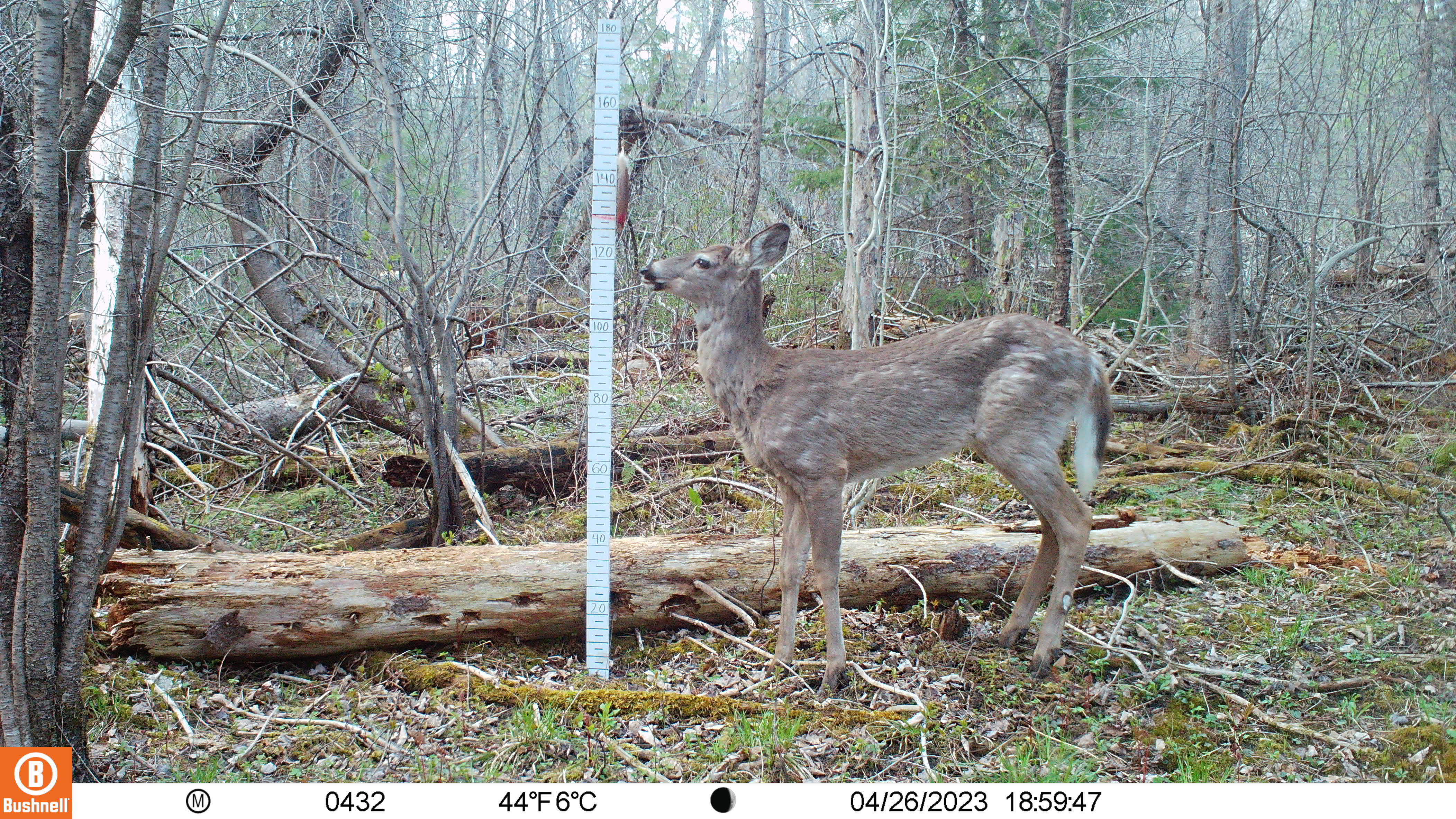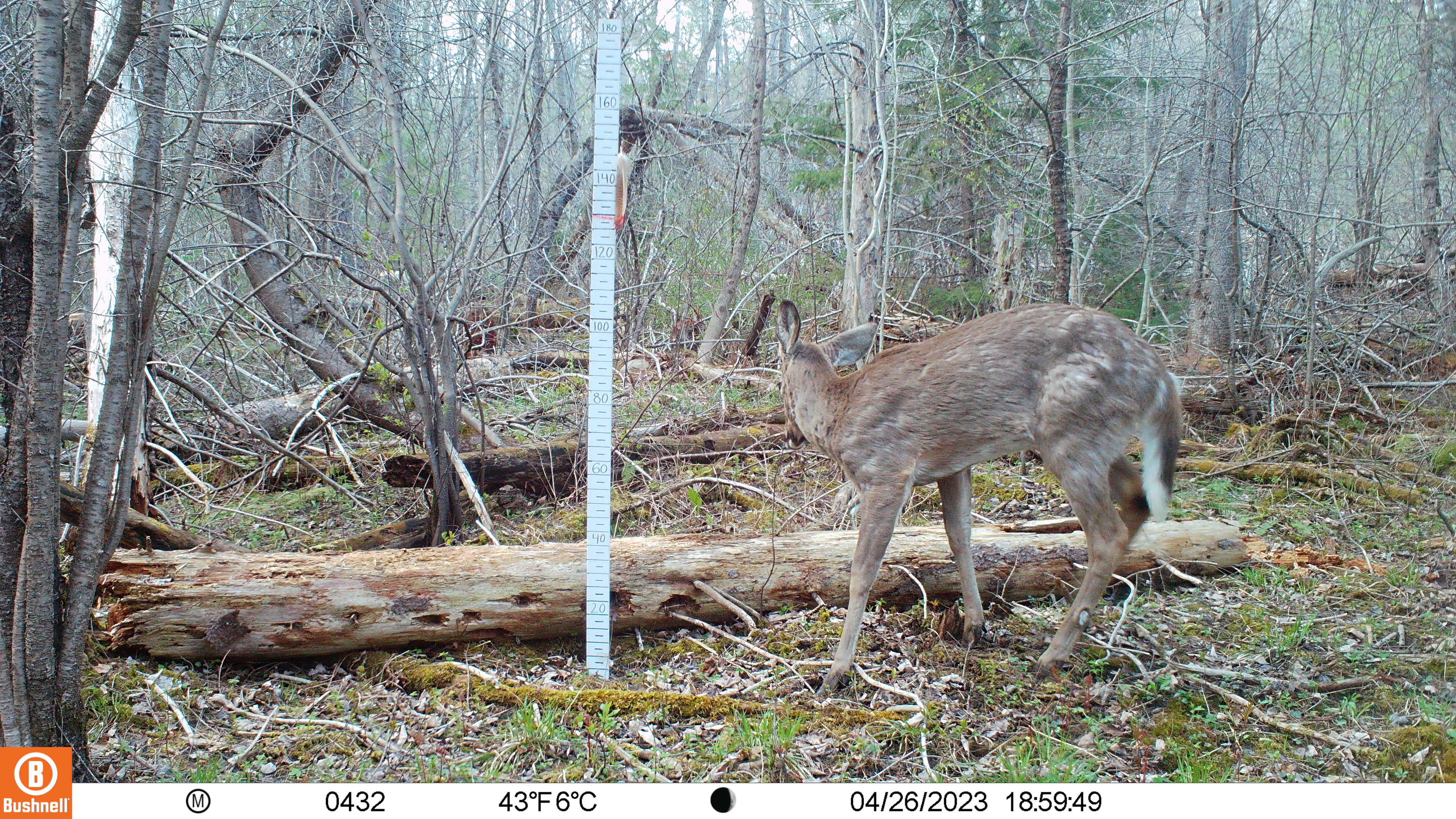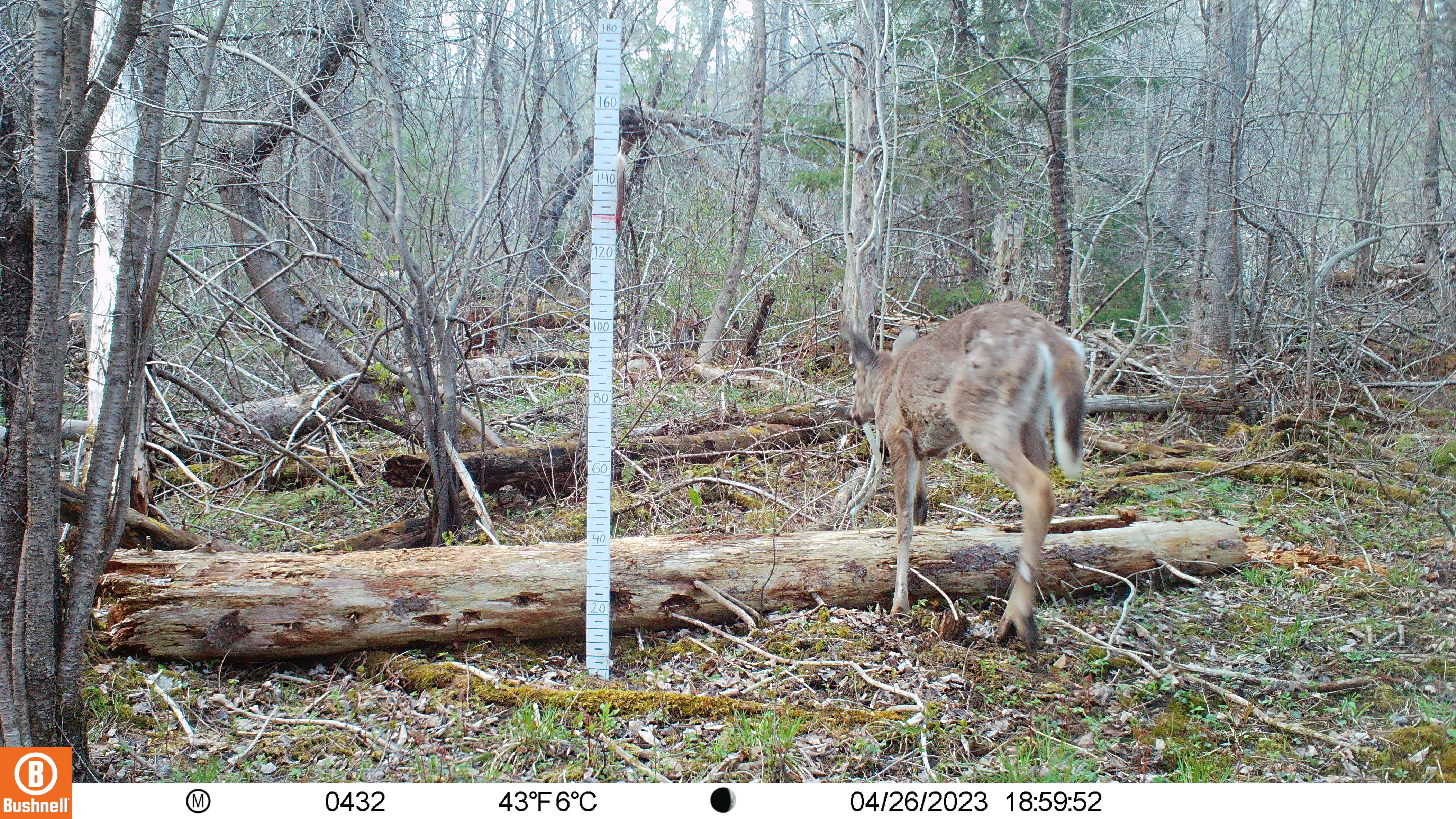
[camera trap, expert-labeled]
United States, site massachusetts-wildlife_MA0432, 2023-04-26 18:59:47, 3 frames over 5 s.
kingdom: Animalia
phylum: Chordata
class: Mammalia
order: Artiodactyla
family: Cervidae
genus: Odocoileus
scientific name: Odocoileus virginianus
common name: white-tailed deer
White-tailed deer (Odocoileus virginianus).